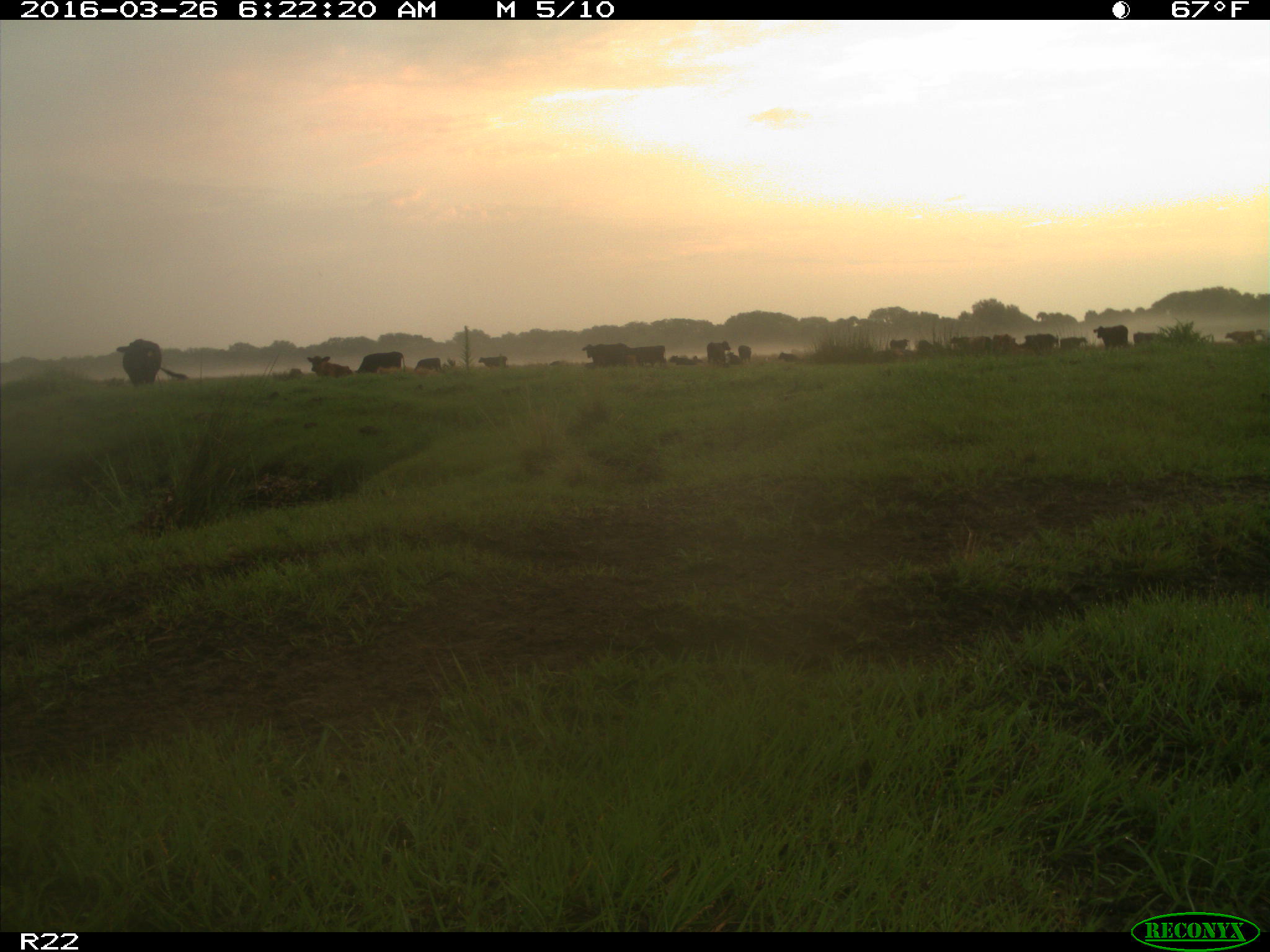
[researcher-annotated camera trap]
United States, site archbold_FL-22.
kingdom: Animalia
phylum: Chordata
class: Mammalia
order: Artiodactyla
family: Bovidae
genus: Bos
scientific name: Bos taurus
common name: domestic cow